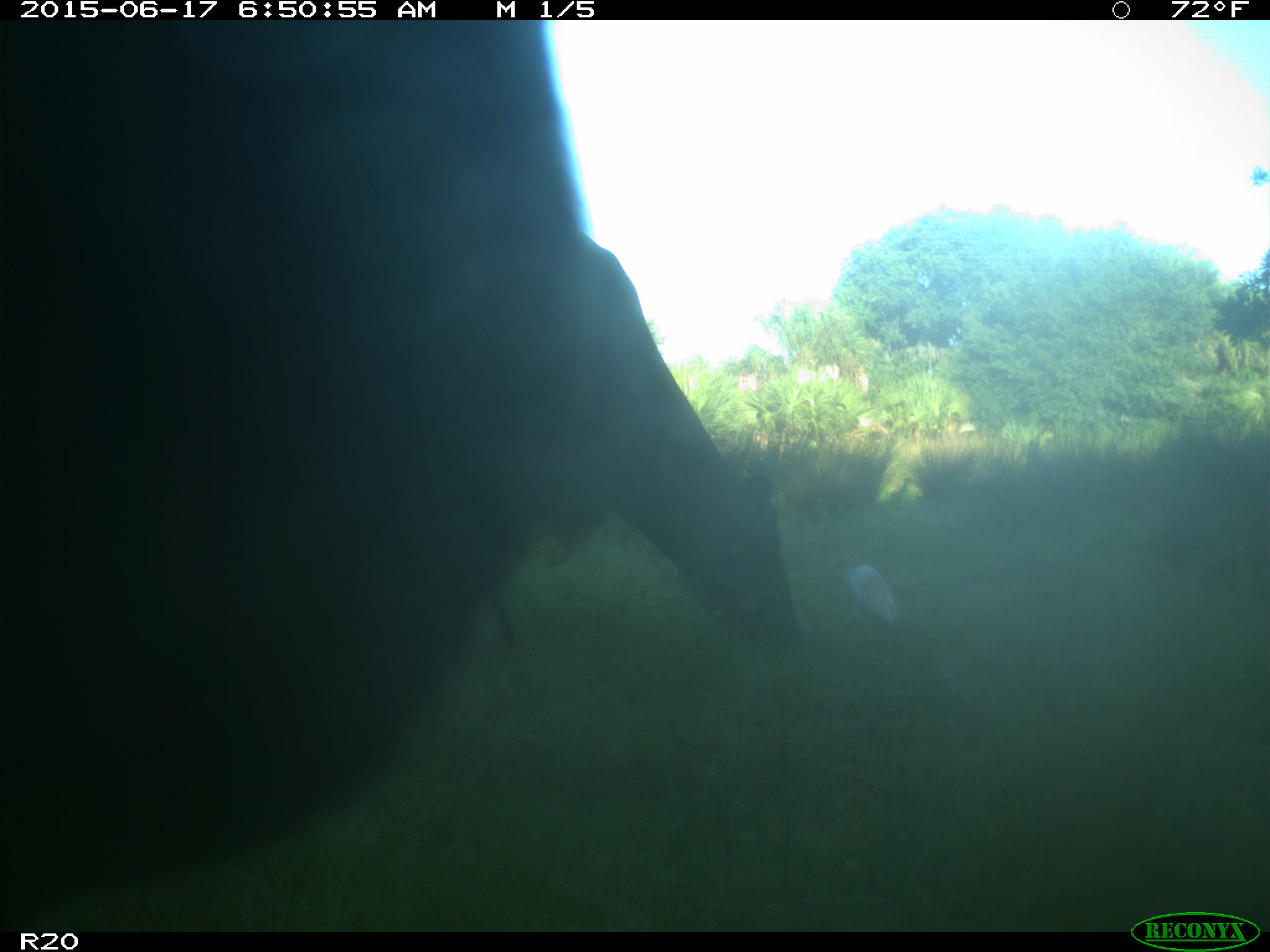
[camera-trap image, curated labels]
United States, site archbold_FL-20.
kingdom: Animalia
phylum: Chordata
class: Mammalia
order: Artiodactyla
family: Bovidae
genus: Bos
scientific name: Bos taurus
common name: domestic cow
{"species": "Bos taurus (domestic cow)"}